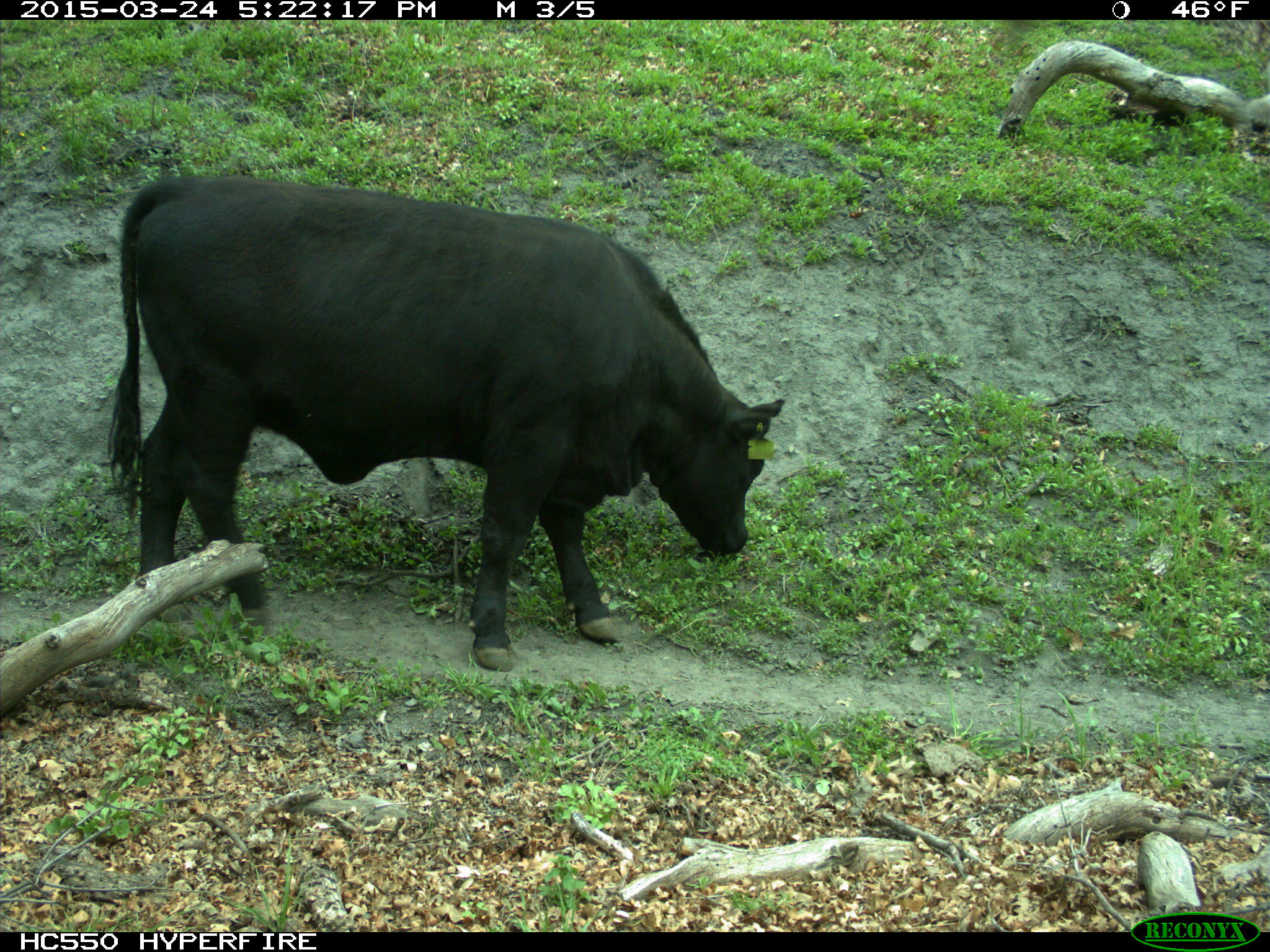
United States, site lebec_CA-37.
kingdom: Animalia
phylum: Chordata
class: Mammalia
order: Artiodactyla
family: Bovidae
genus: Bos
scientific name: Bos taurus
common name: domestic cow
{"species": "Bos taurus (domestic cow)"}